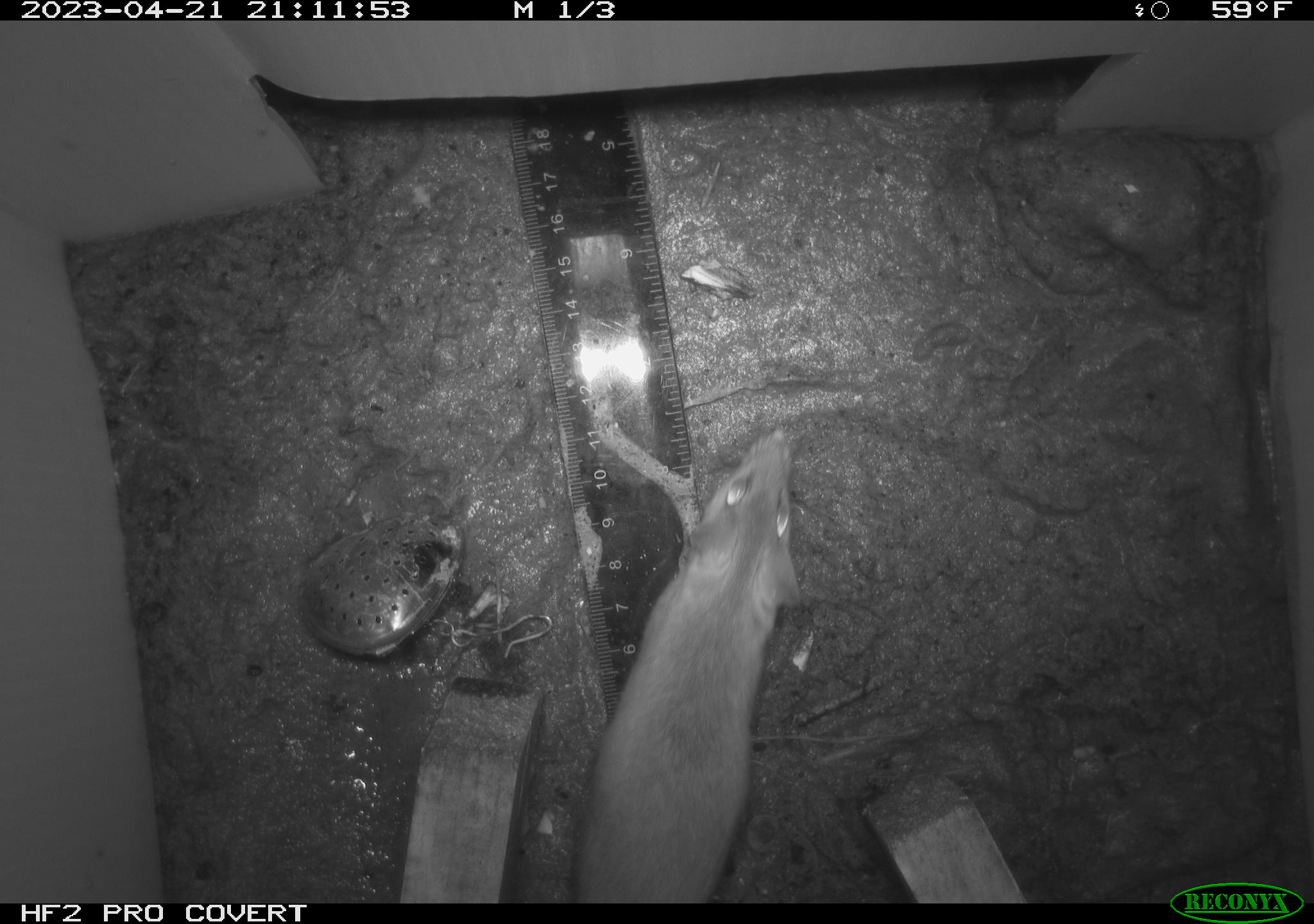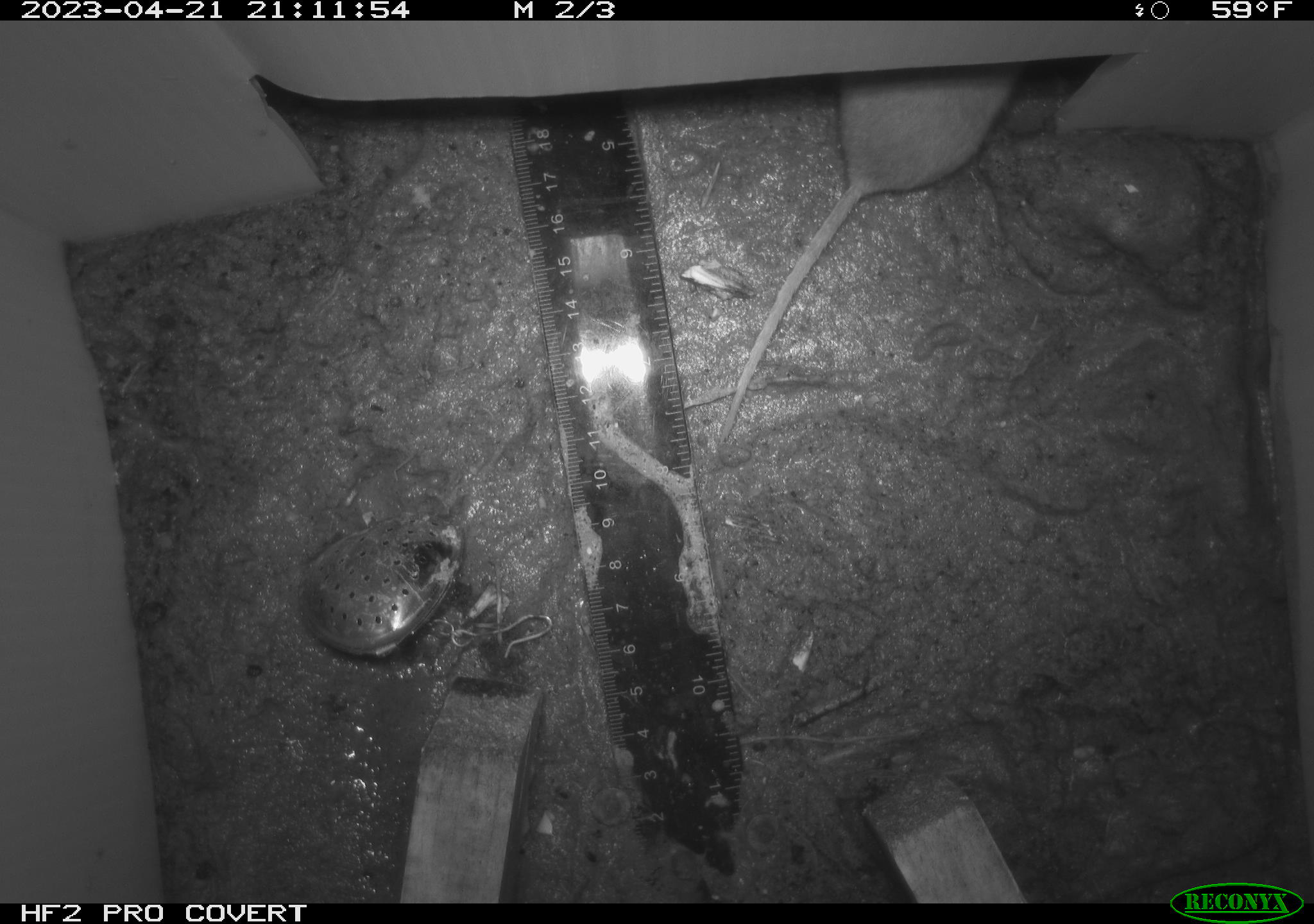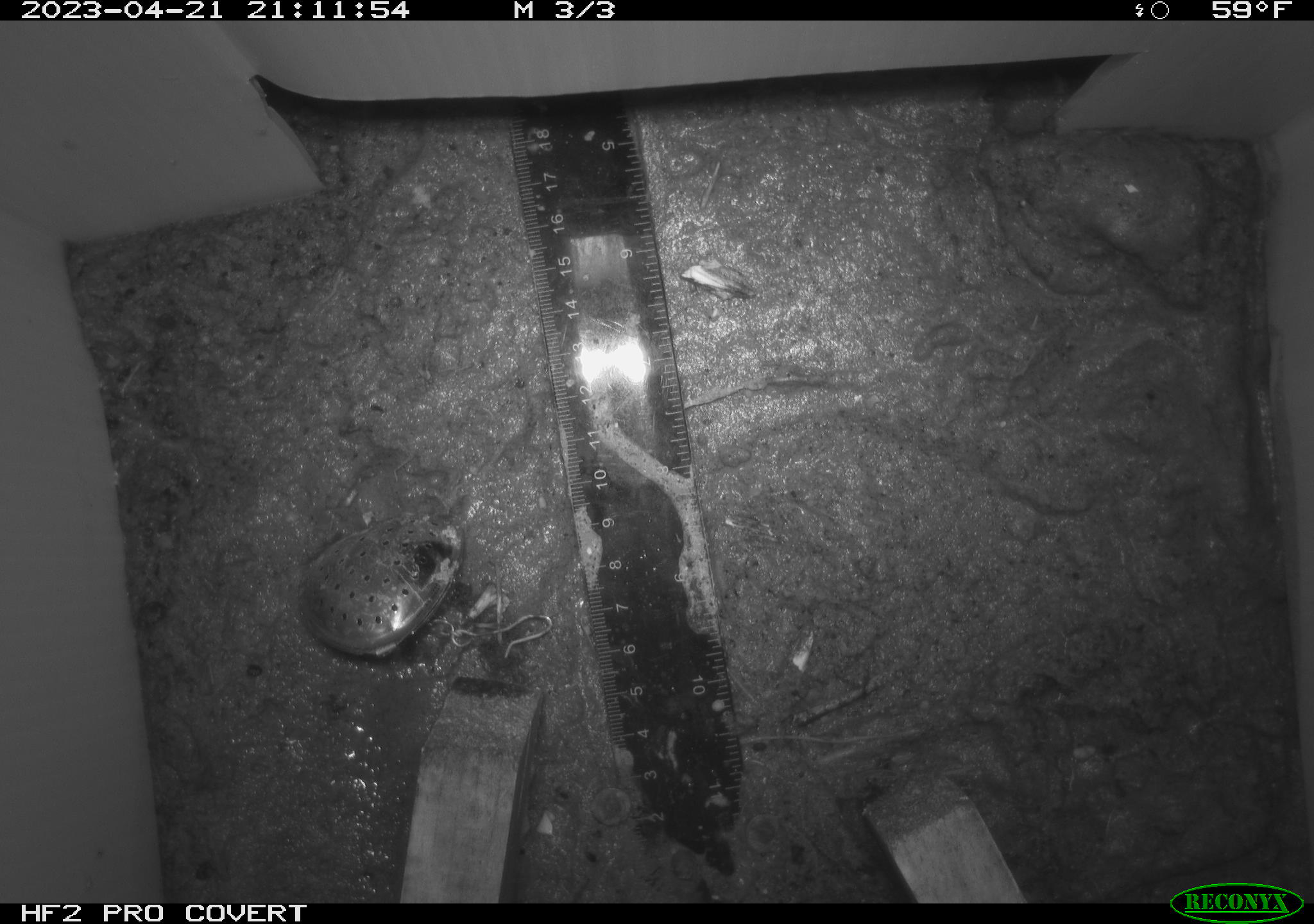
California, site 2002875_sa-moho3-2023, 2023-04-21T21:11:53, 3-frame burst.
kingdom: Animalia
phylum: Chordata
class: Mammalia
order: Rodentia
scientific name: Rodentia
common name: mouse species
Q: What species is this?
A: Mouse species (Rodentia).